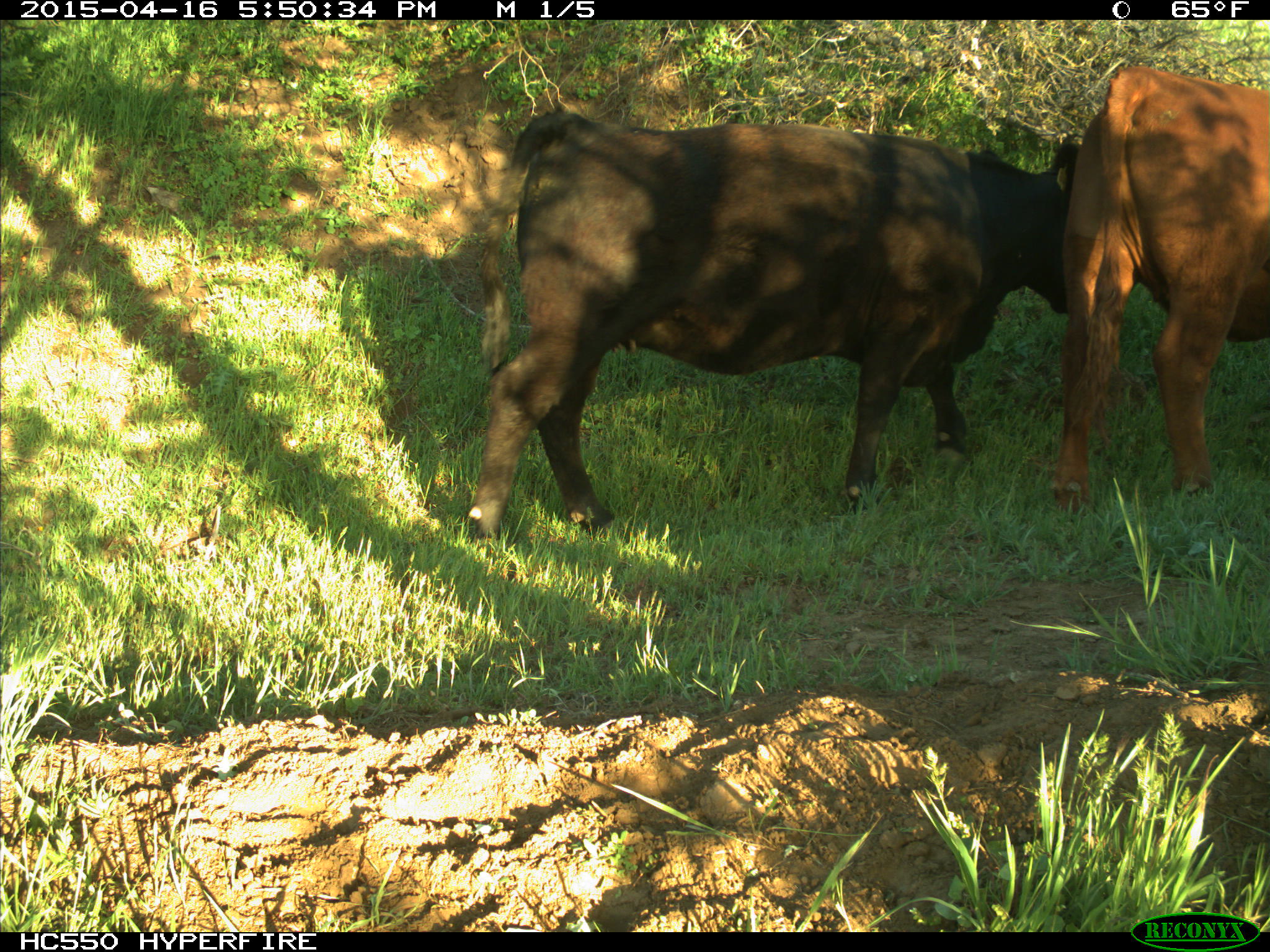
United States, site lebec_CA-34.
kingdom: Animalia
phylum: Chordata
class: Mammalia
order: Artiodactyla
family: Bovidae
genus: Bos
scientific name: Bos taurus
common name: domestic cow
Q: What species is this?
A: Bos taurus (domestic cow).